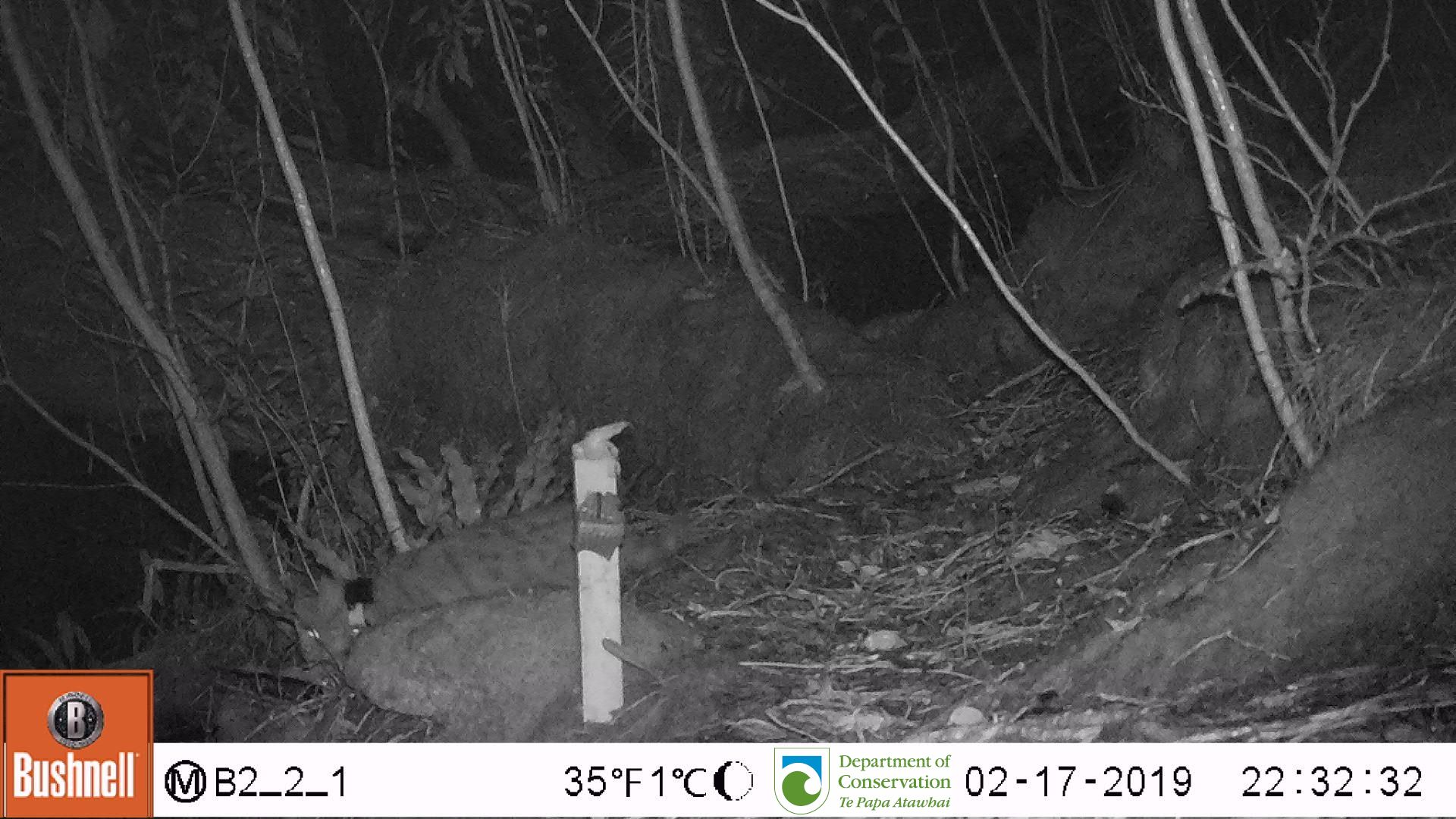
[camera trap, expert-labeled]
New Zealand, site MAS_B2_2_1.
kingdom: Animalia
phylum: Chordata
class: Mammalia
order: Carnivora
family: Felidae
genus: Felis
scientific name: Felis catus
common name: domestic cat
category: cat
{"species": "cat (domestic cat) (Felis catus)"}